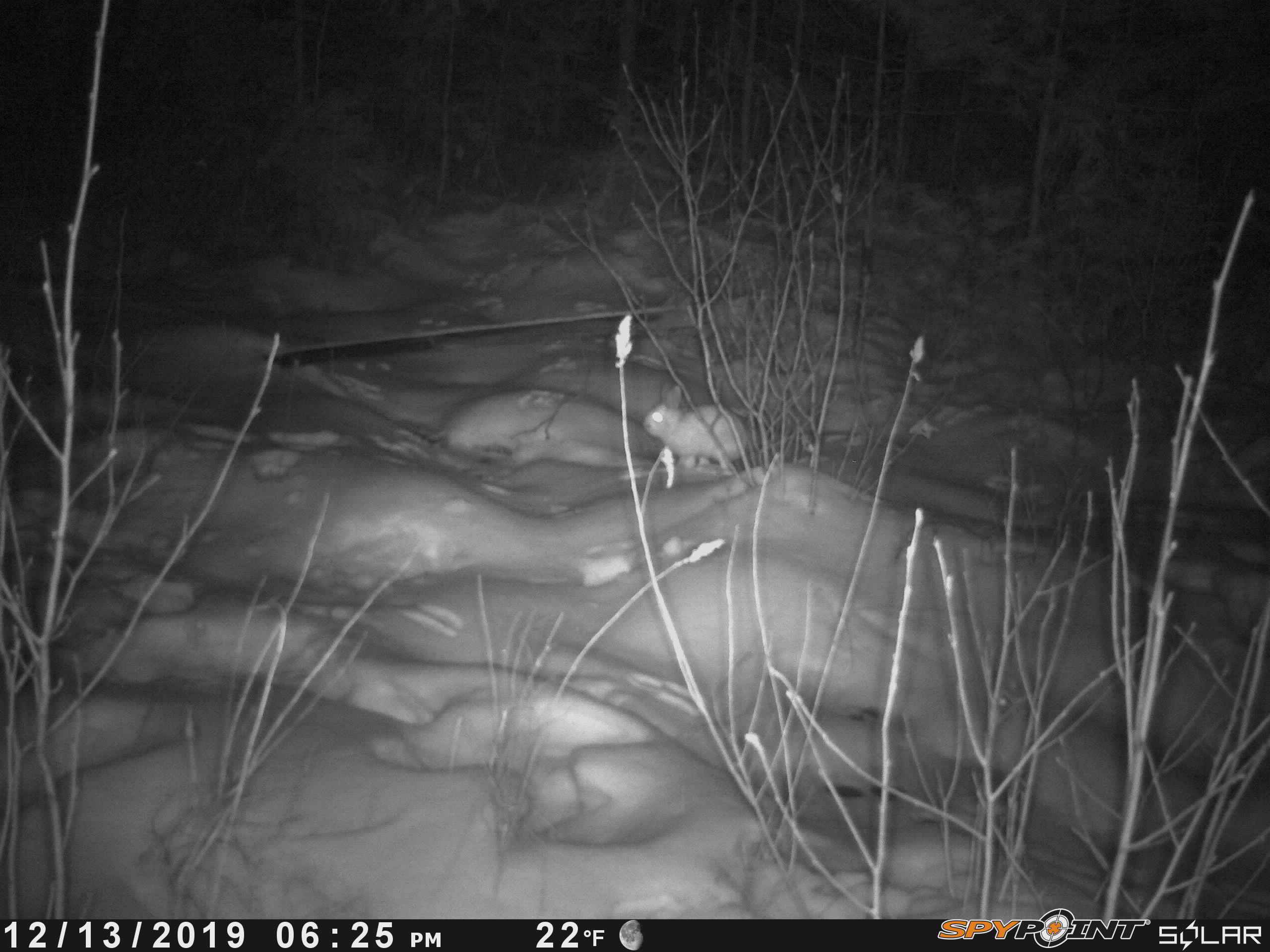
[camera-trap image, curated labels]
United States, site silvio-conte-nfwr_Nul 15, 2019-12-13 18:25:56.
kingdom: Animalia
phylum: Chordata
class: Mammalia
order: Lagomorpha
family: Leporidae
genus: Lepus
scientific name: Lepus americanus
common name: snowshoe hare